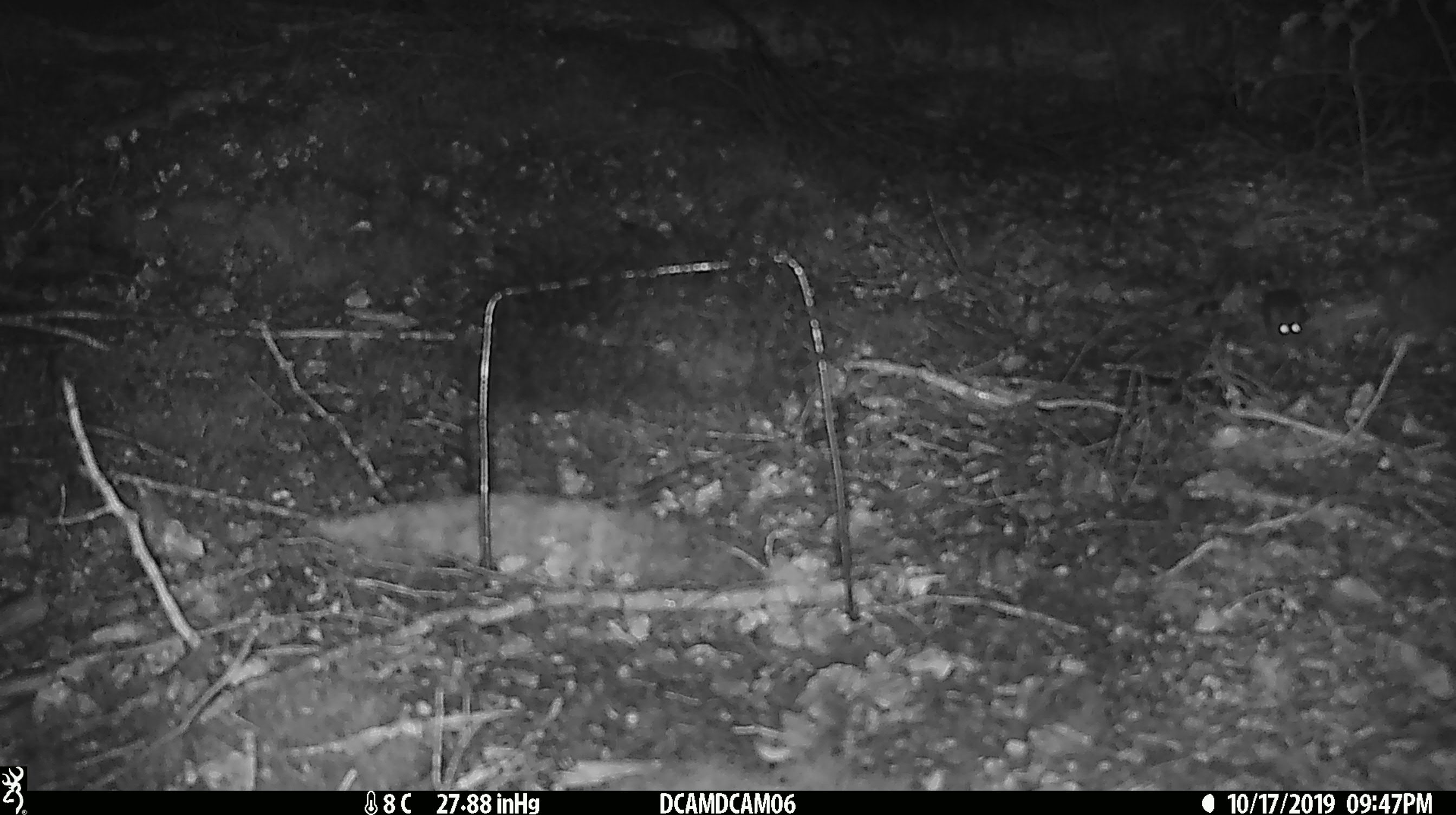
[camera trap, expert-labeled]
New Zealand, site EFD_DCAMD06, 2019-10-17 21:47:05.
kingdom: Animalia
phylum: Chordata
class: Mammalia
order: Rodentia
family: Muridae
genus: Mus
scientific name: Mus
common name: mouse